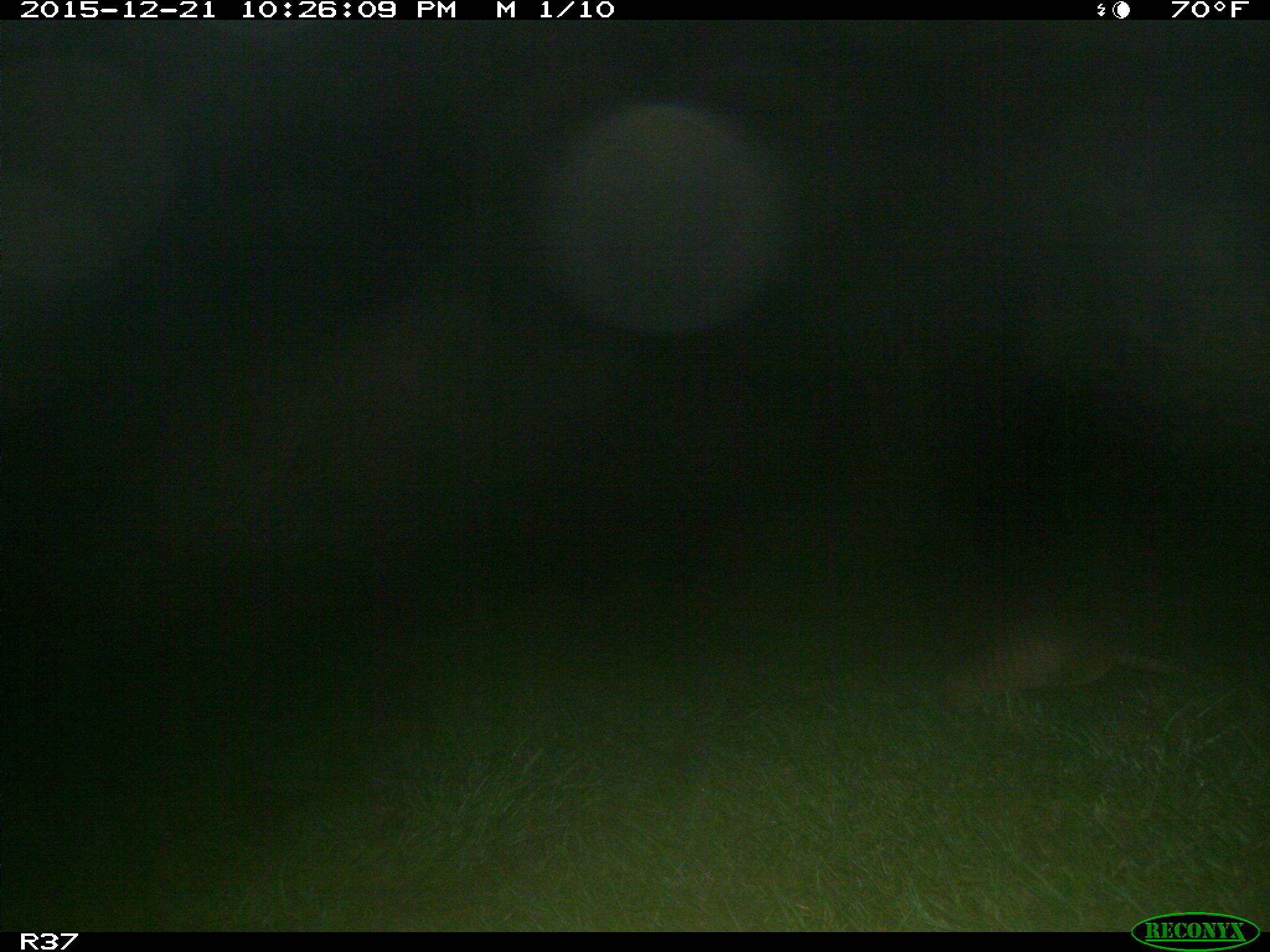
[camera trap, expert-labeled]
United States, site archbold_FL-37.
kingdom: Animalia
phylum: Chordata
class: Mammalia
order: Cingulata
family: Dasypodidae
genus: Dasypus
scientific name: Dasypus novemcinctus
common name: nine-banded armadillo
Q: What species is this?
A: Dasypus novemcinctus (nine-banded armadillo).